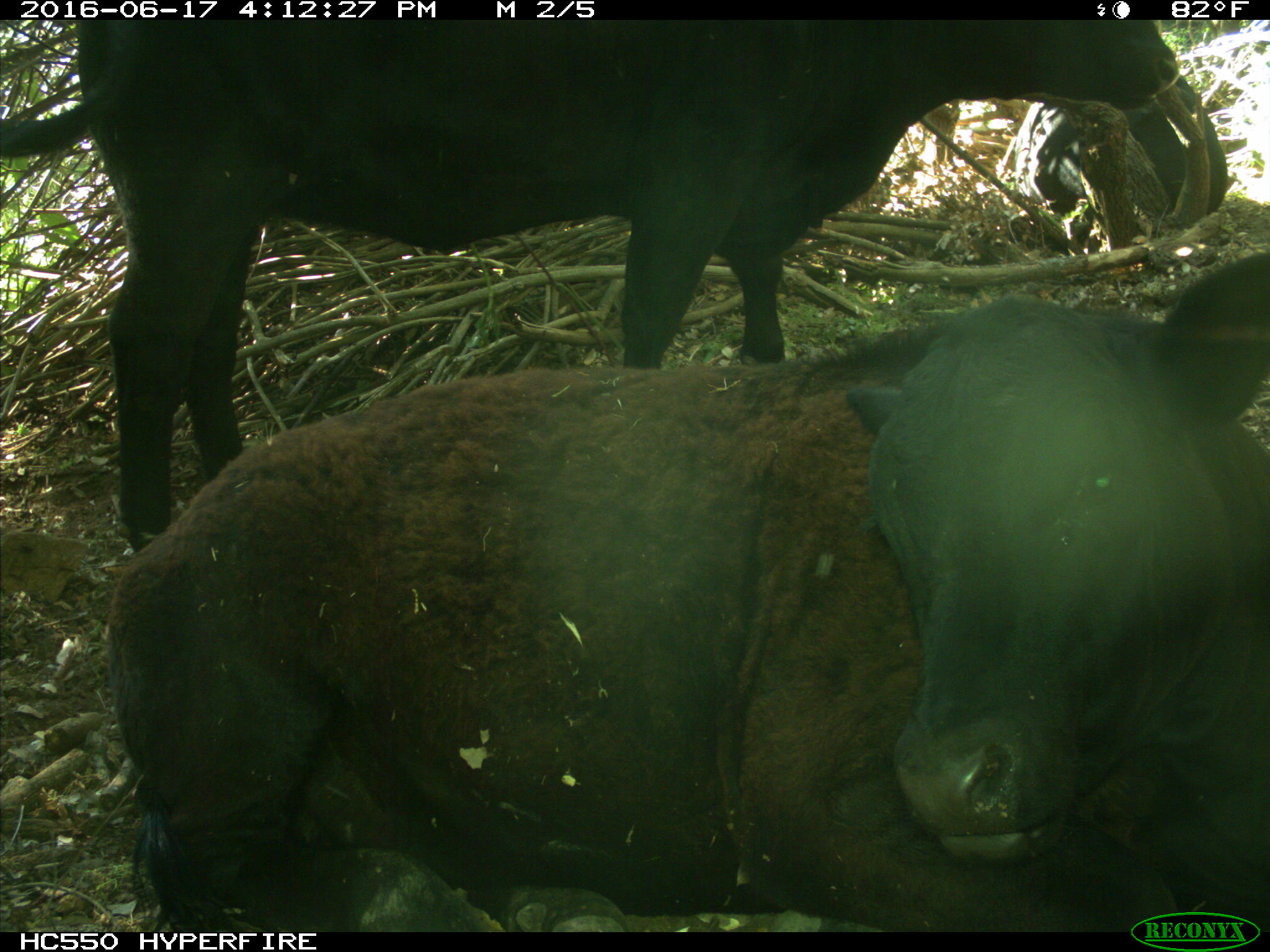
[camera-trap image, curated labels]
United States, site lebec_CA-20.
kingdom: Animalia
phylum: Chordata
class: Mammalia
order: Artiodactyla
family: Bovidae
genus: Bos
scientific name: Bos taurus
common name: domestic cow